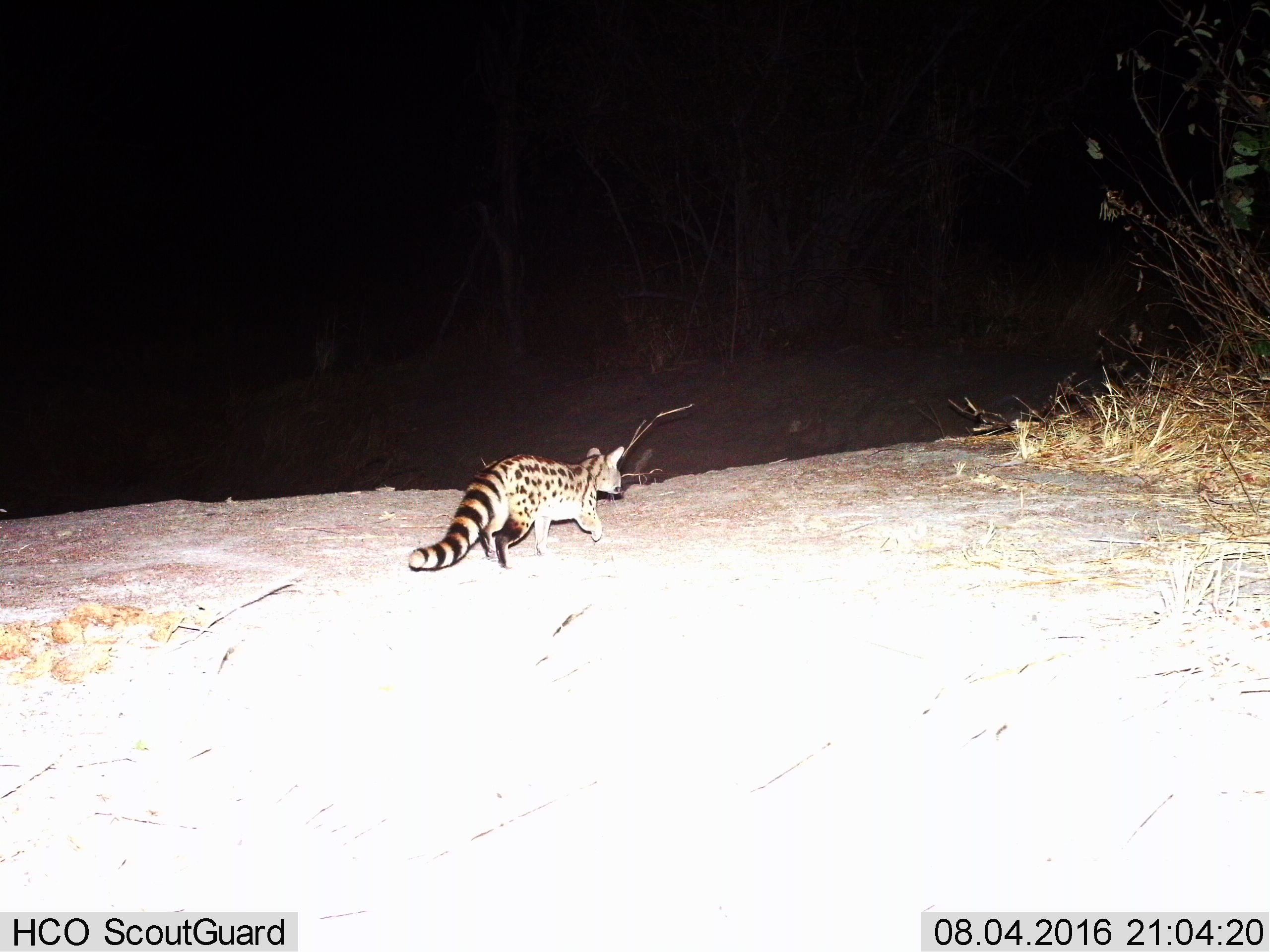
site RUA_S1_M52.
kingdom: Animalia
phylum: Chordata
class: Mammalia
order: Carnivora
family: Viverridae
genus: Genetta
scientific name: Genetta genetta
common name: small-spotted genet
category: genetcommonsmallspotted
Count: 1.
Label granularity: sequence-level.